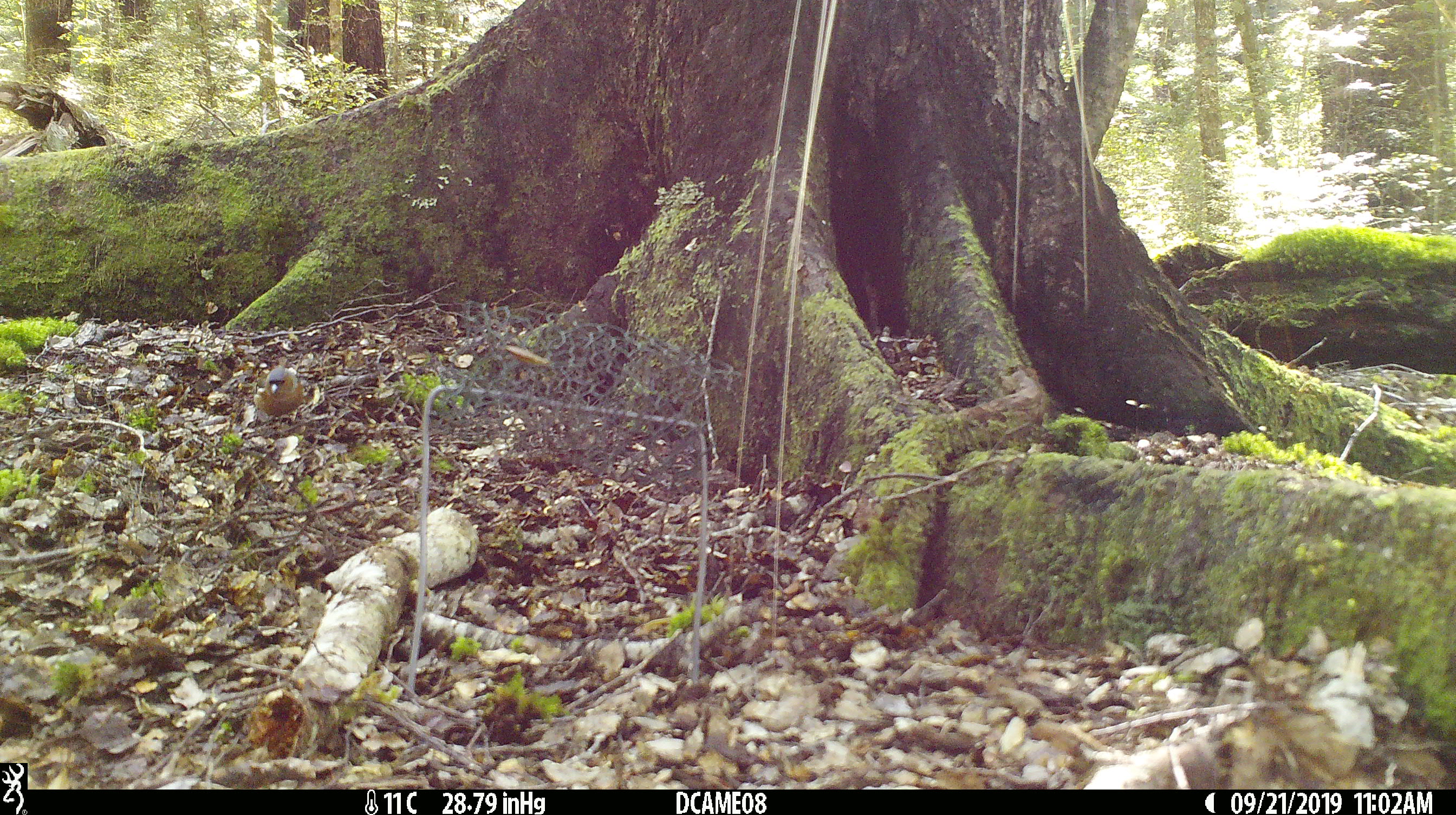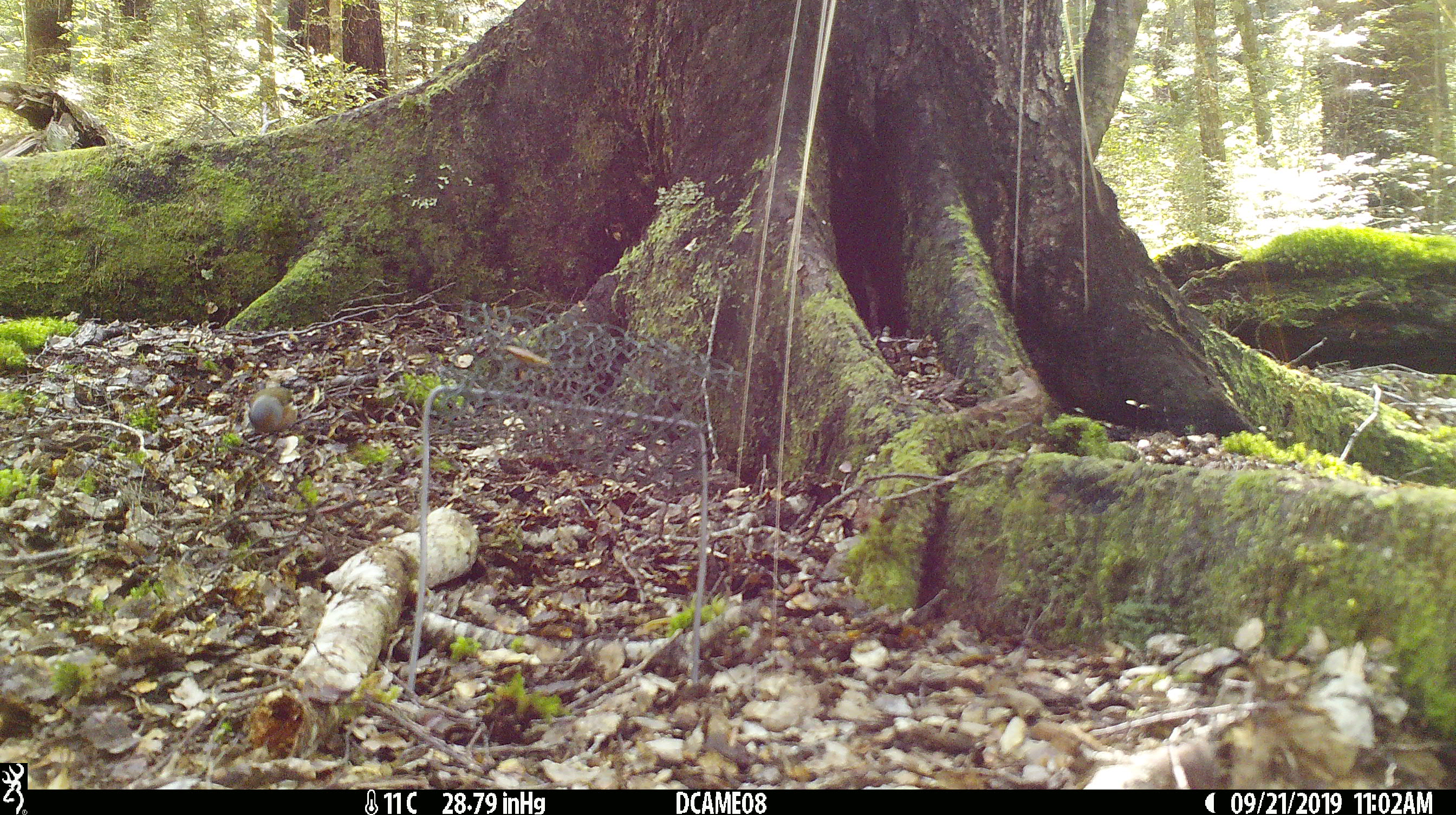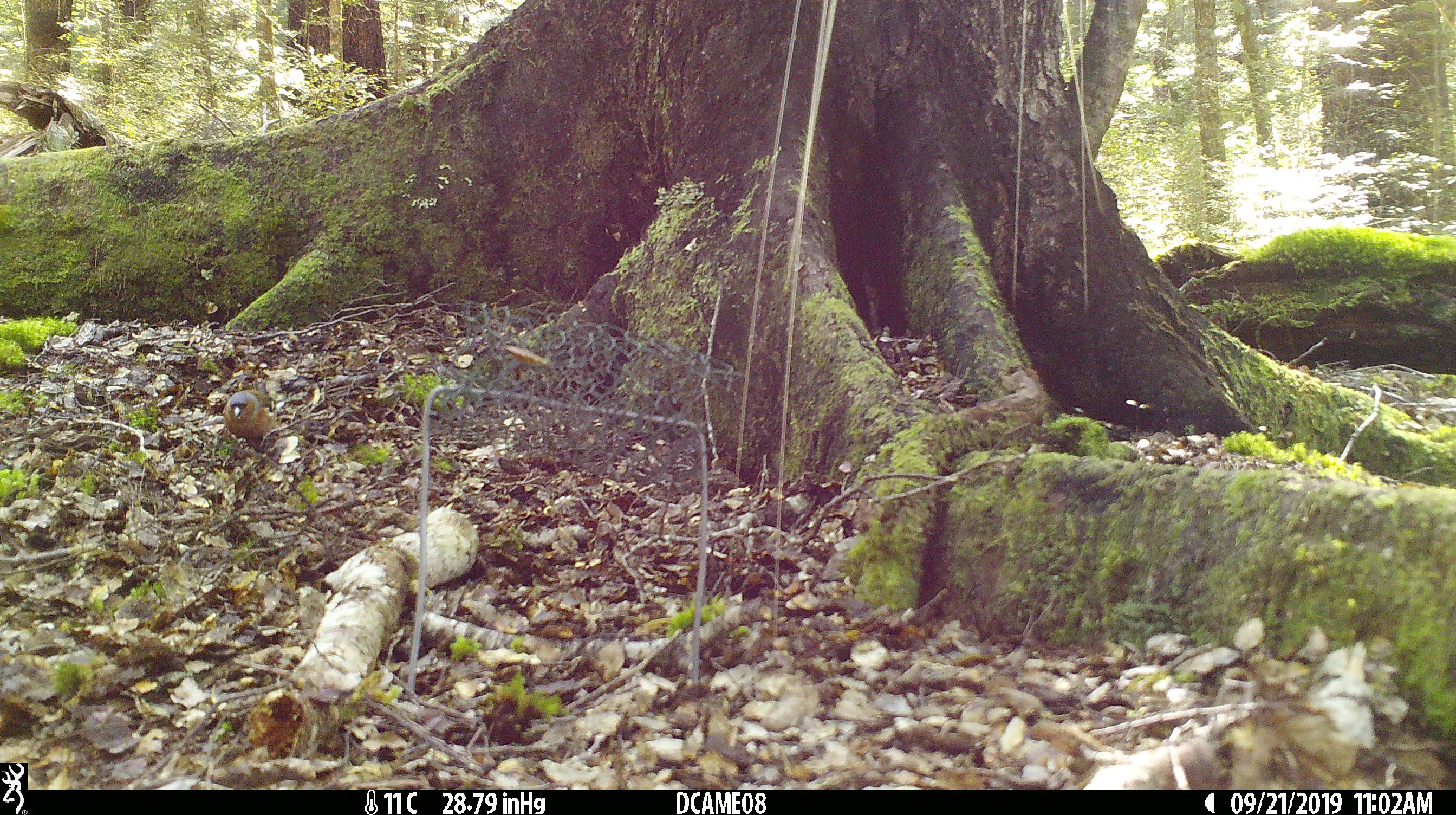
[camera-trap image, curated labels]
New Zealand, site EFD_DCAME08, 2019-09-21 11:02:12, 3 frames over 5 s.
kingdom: Animalia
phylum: Chordata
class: Aves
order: Passeriformes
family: Fringillidae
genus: Fringilla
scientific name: Fringilla coelebs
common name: common chaffinch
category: chaffinch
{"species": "chaffinch (common chaffinch) (Fringilla coelebs)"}